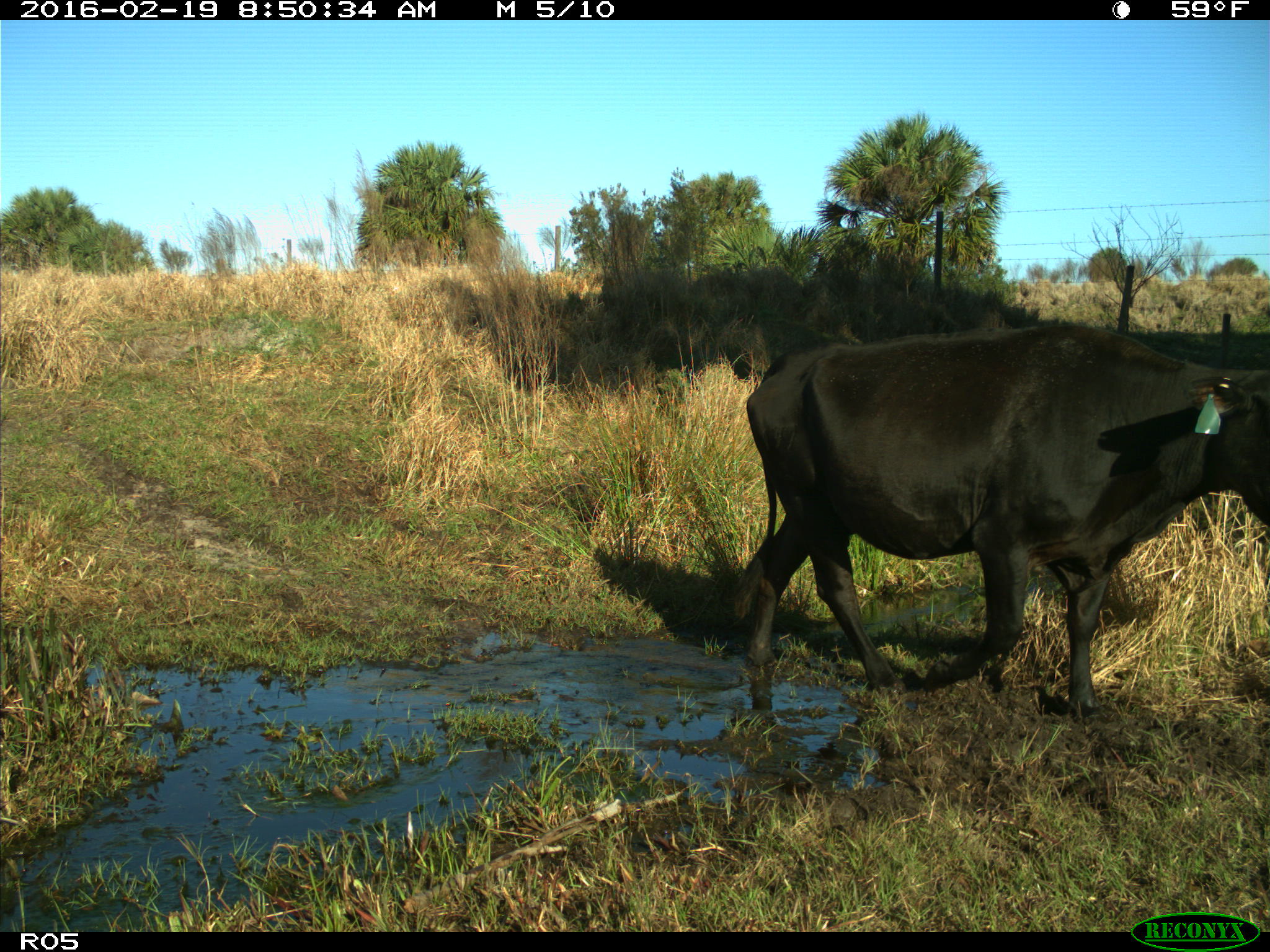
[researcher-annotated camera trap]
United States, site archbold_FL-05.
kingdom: Animalia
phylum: Chordata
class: Mammalia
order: Artiodactyla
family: Bovidae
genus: Bos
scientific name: Bos taurus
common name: domestic cow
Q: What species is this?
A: Bos taurus (domestic cow).